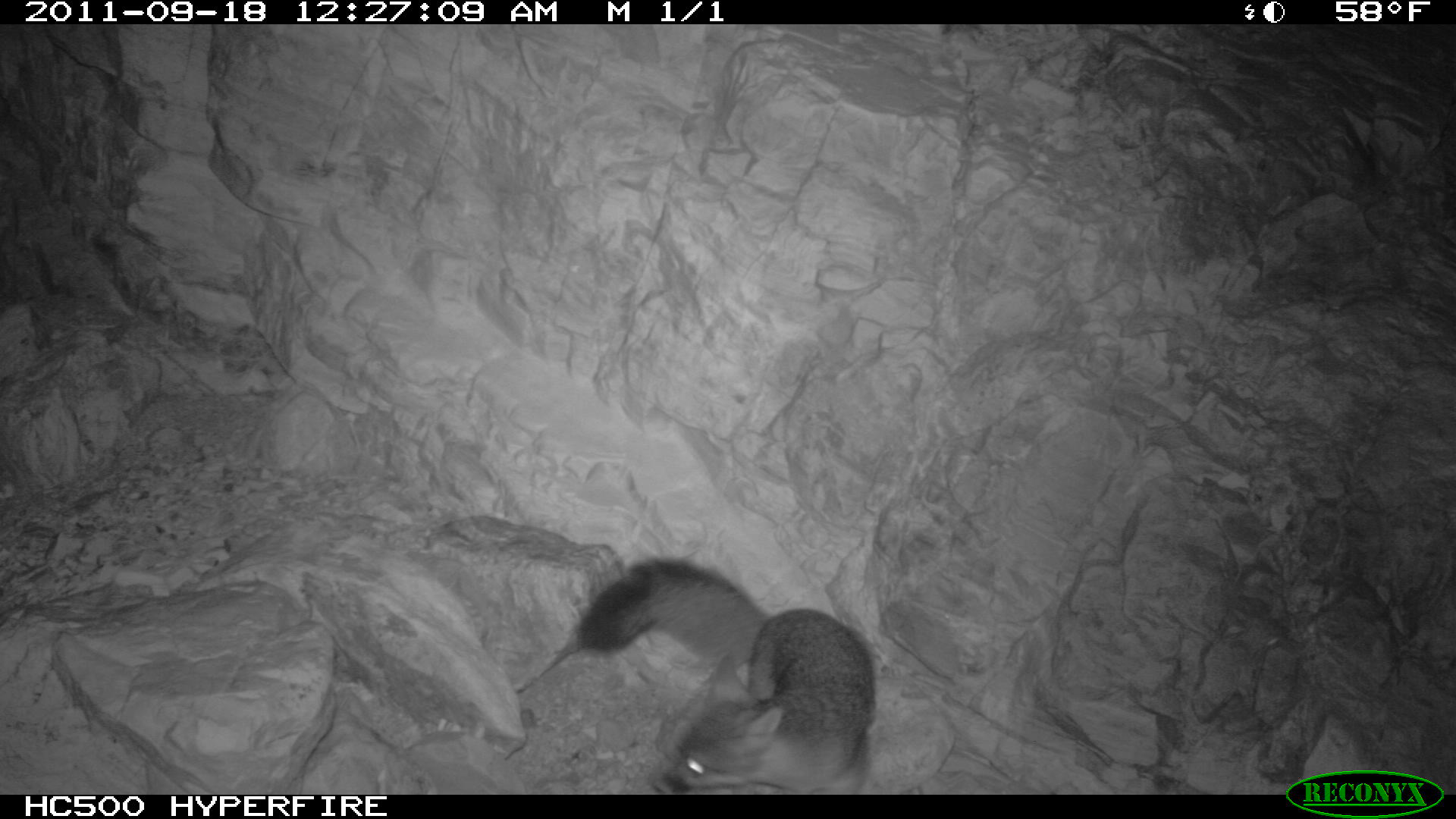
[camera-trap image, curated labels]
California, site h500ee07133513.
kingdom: Animalia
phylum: Chordata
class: Mammalia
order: Carnivora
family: Canidae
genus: Urocyon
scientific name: Urocyon littoralis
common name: island fox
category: fox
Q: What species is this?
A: Fox (island fox) (Urocyon littoralis).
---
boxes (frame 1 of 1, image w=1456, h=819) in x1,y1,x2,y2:
fox: 572,554,876,795